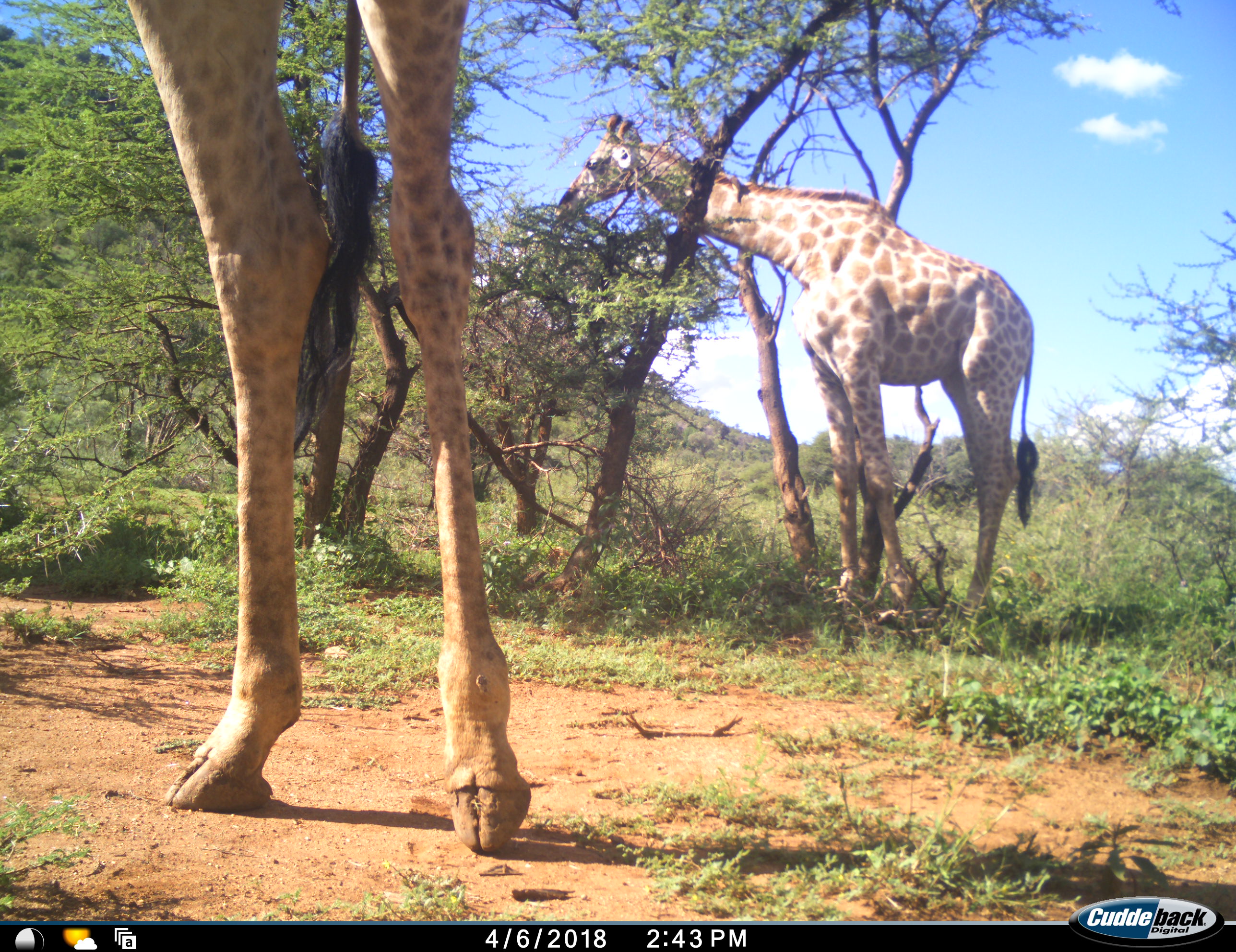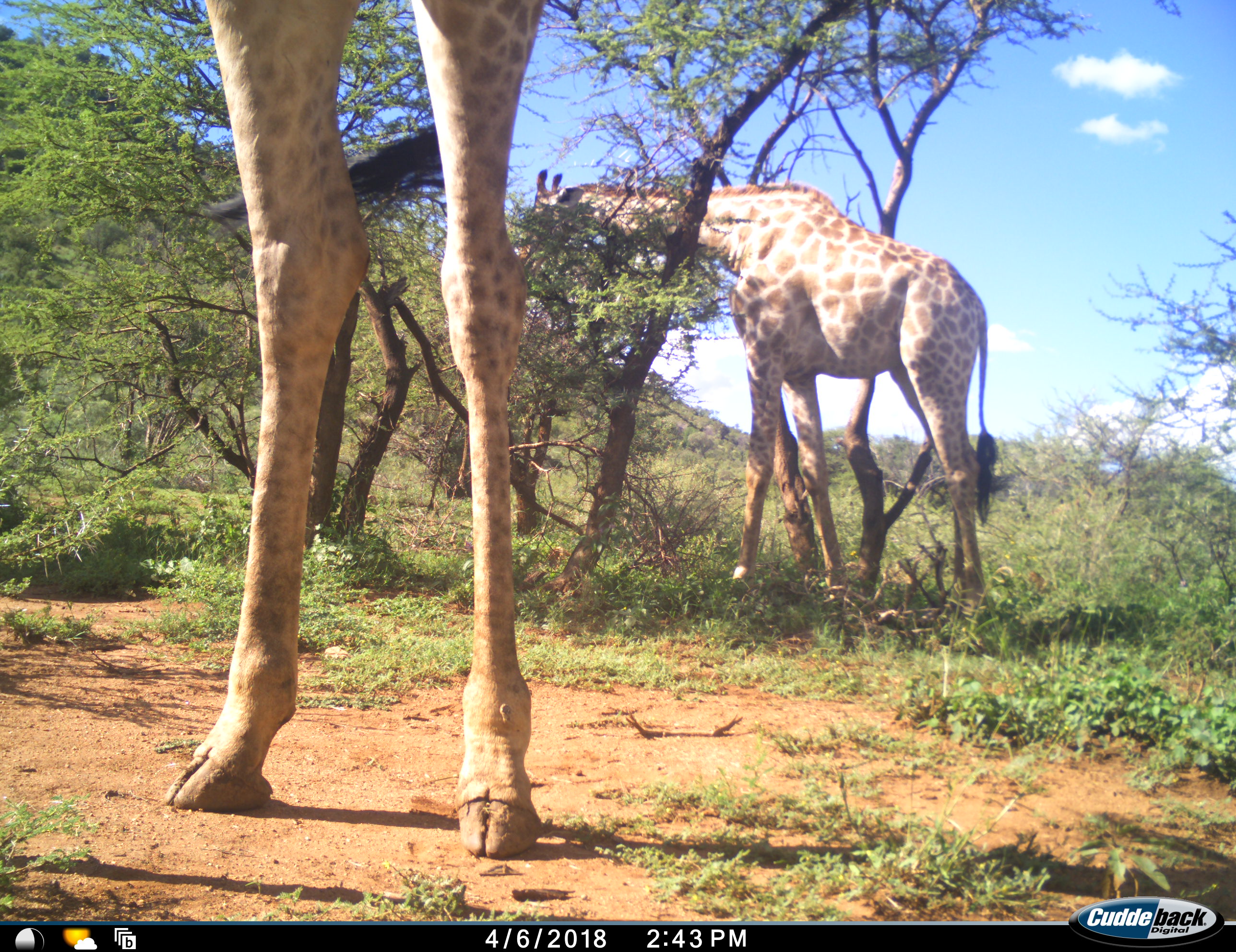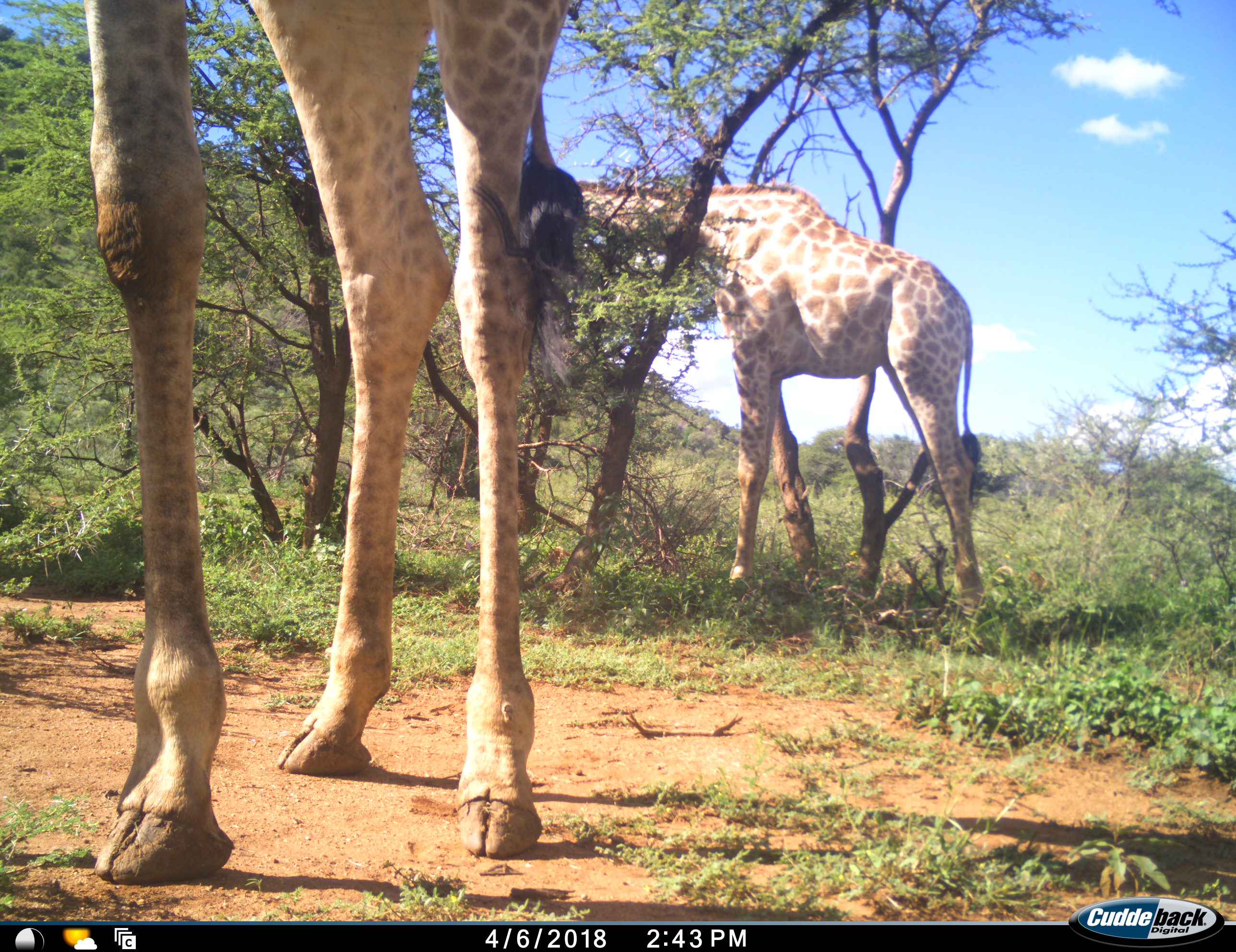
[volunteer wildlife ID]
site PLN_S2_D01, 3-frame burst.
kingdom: Animalia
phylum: Chordata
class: Mammalia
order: Artiodactyla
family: Giraffidae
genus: Giraffa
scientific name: Giraffa camelopardalis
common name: giraffe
Giraffe (Giraffa camelopardalis), count 2. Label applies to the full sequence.